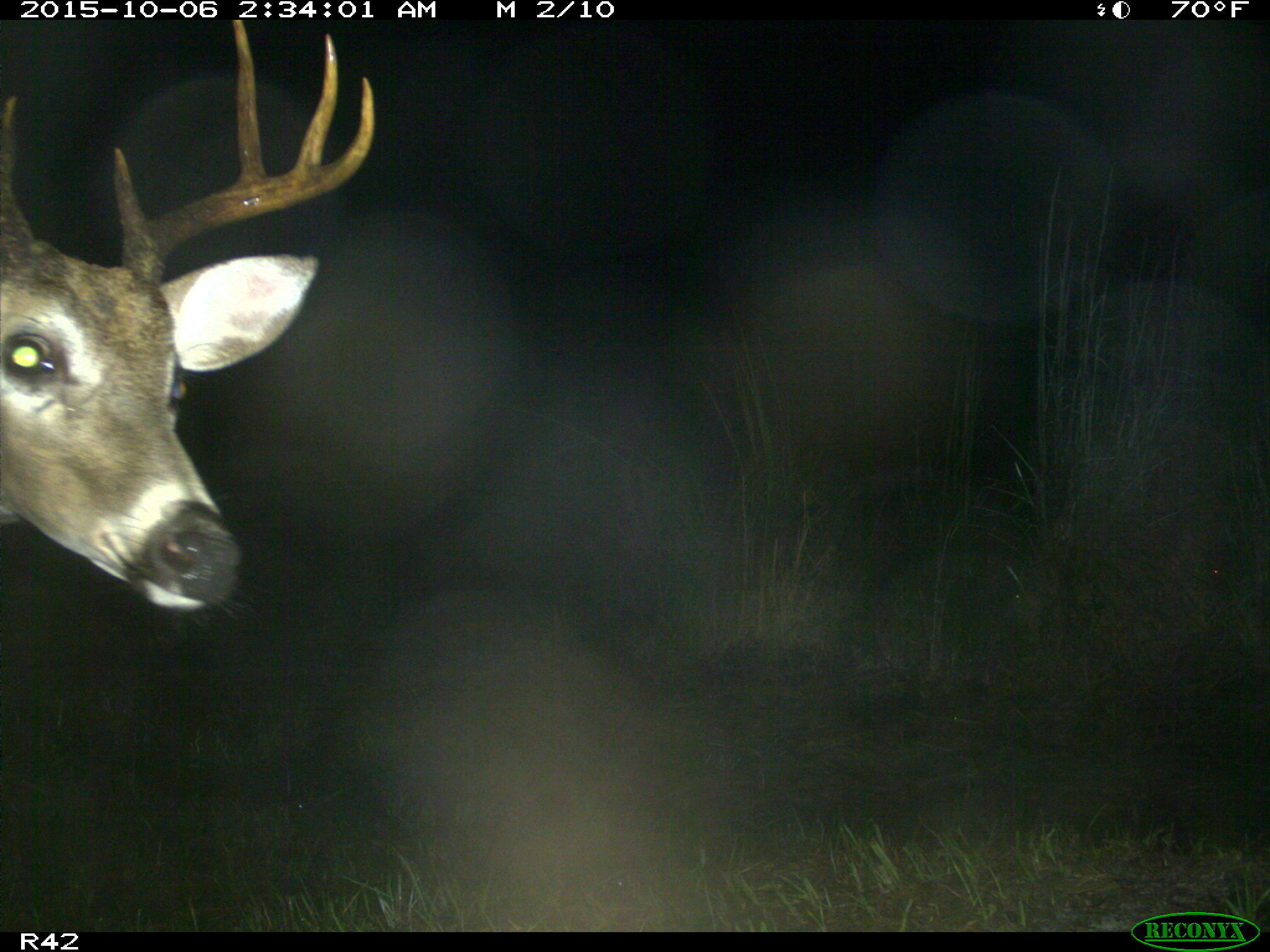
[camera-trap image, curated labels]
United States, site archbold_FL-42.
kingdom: Animalia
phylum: Chordata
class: Mammalia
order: Artiodactyla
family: Cervidae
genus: Odocoileus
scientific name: Odocoileus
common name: deer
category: unidentified deer